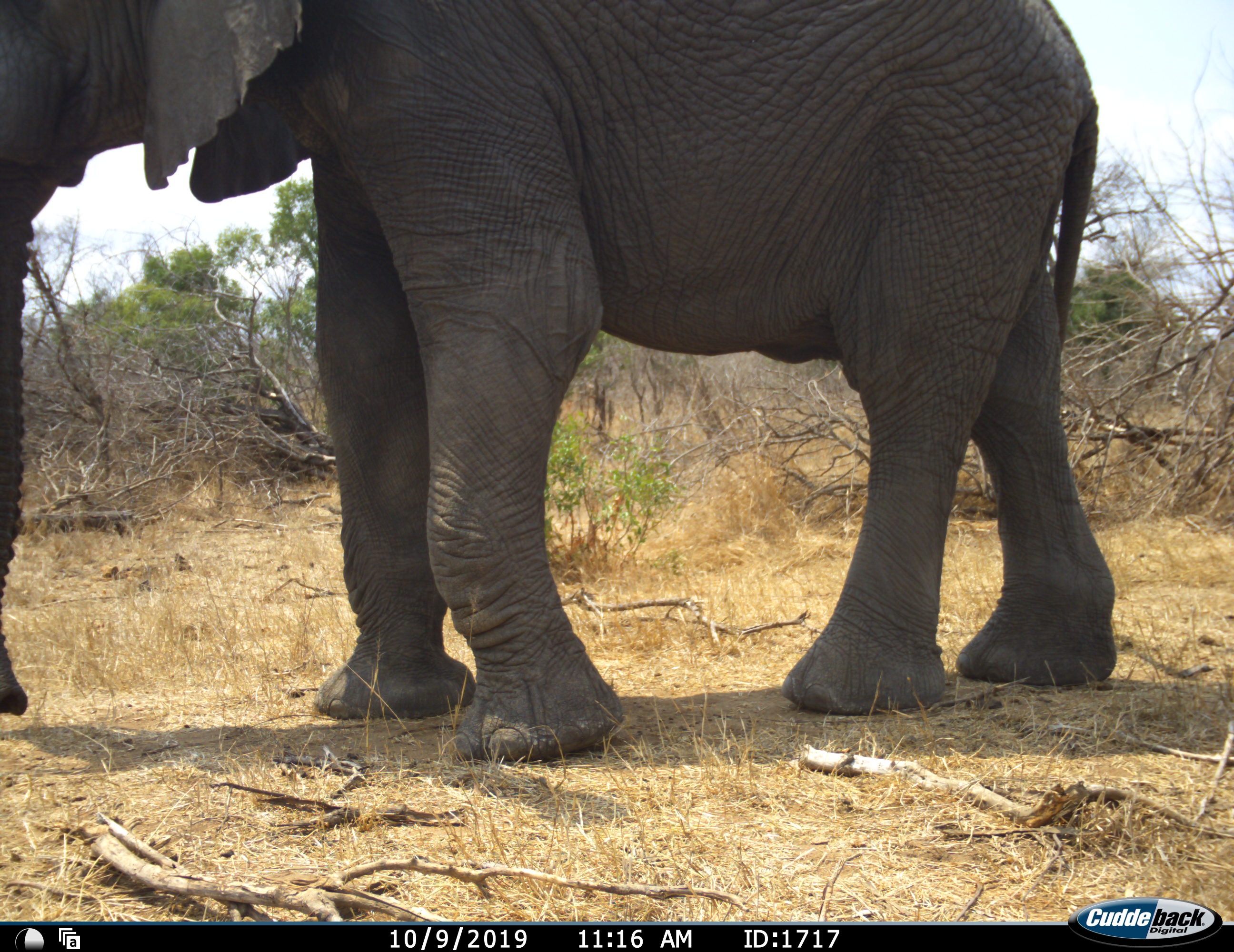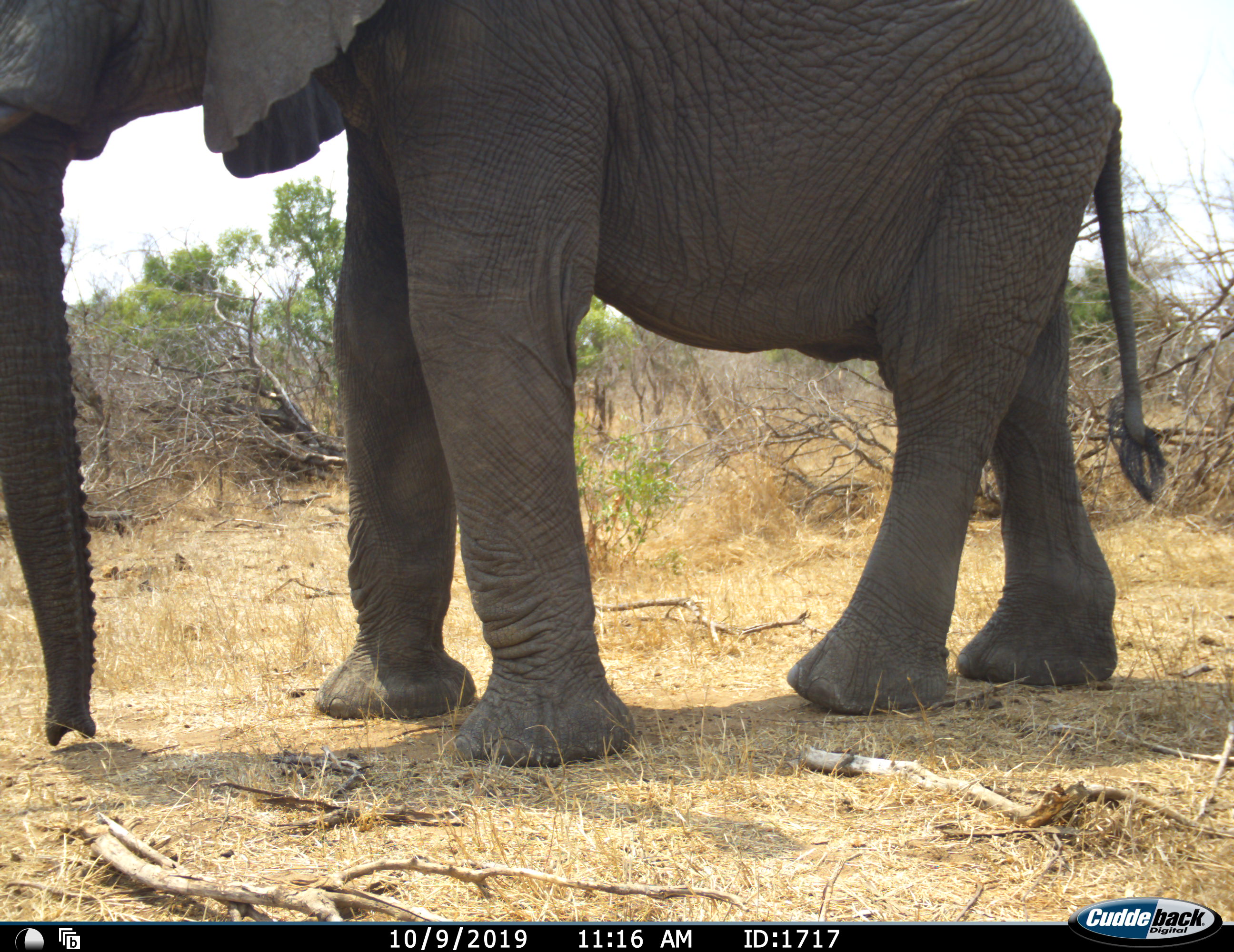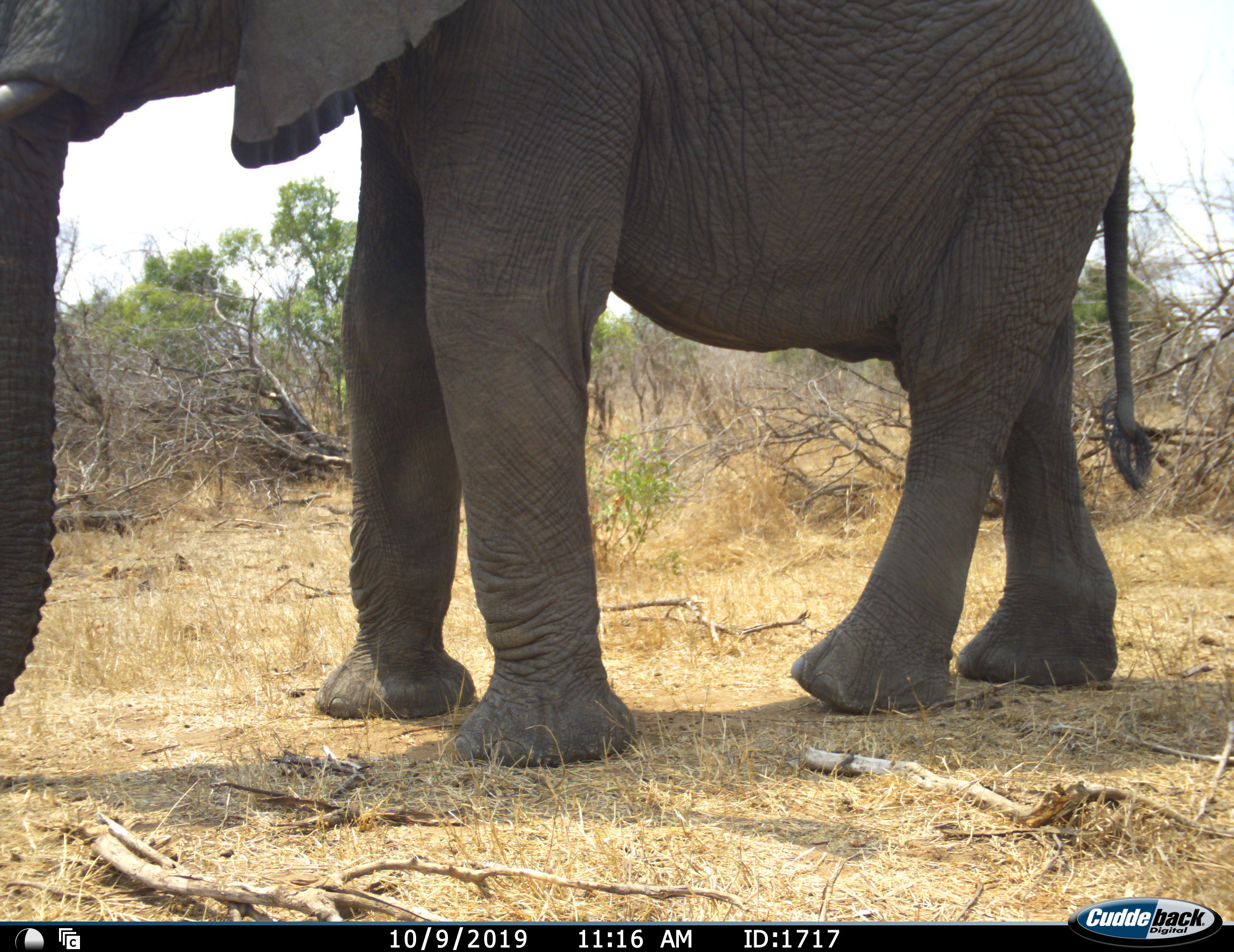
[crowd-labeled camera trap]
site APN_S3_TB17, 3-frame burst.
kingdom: Animalia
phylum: Chordata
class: Mammalia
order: Proboscidea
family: Elephantidae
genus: Loxodonta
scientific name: Loxodonta africana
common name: african bush elephant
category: elephant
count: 1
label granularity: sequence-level